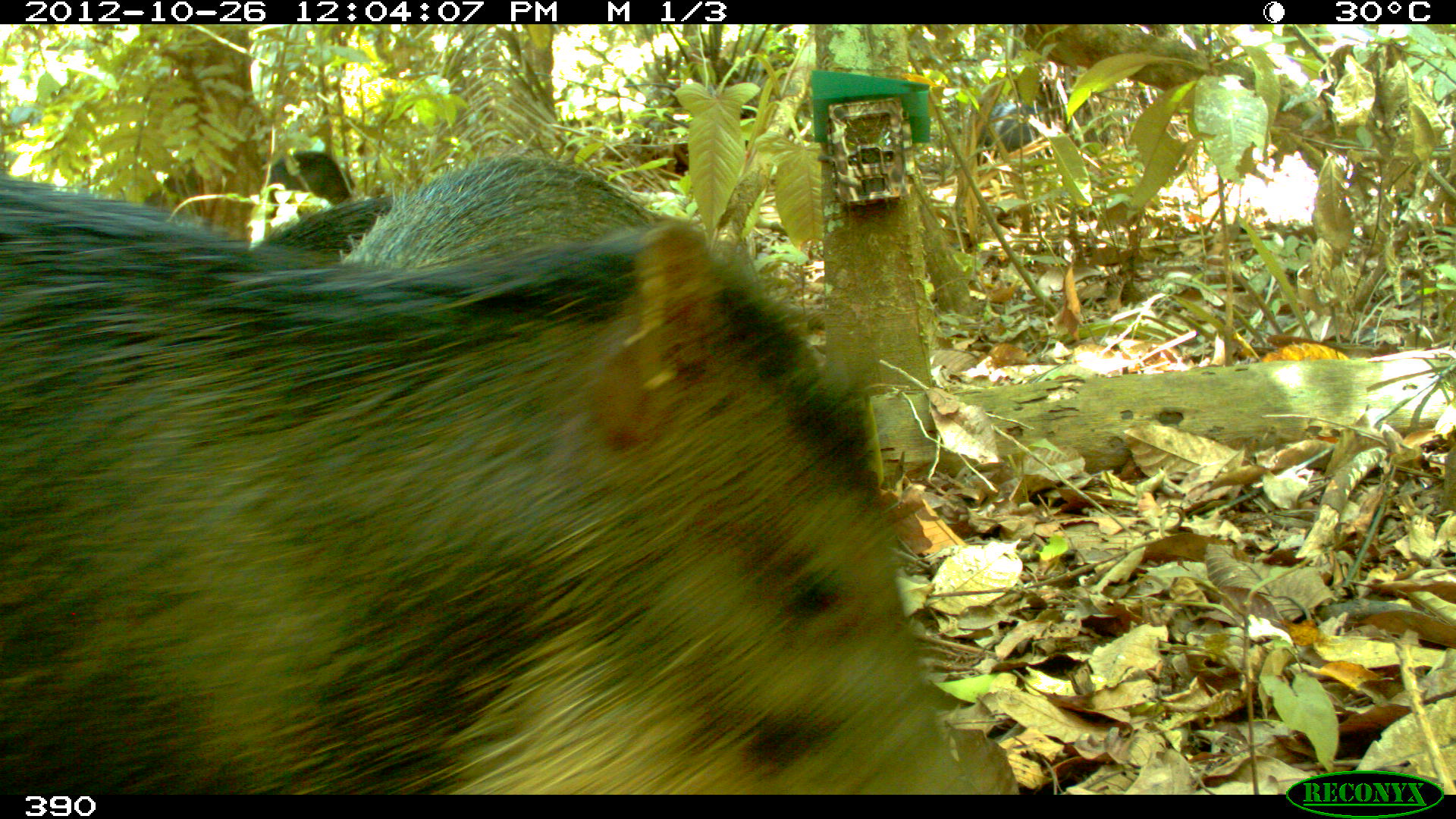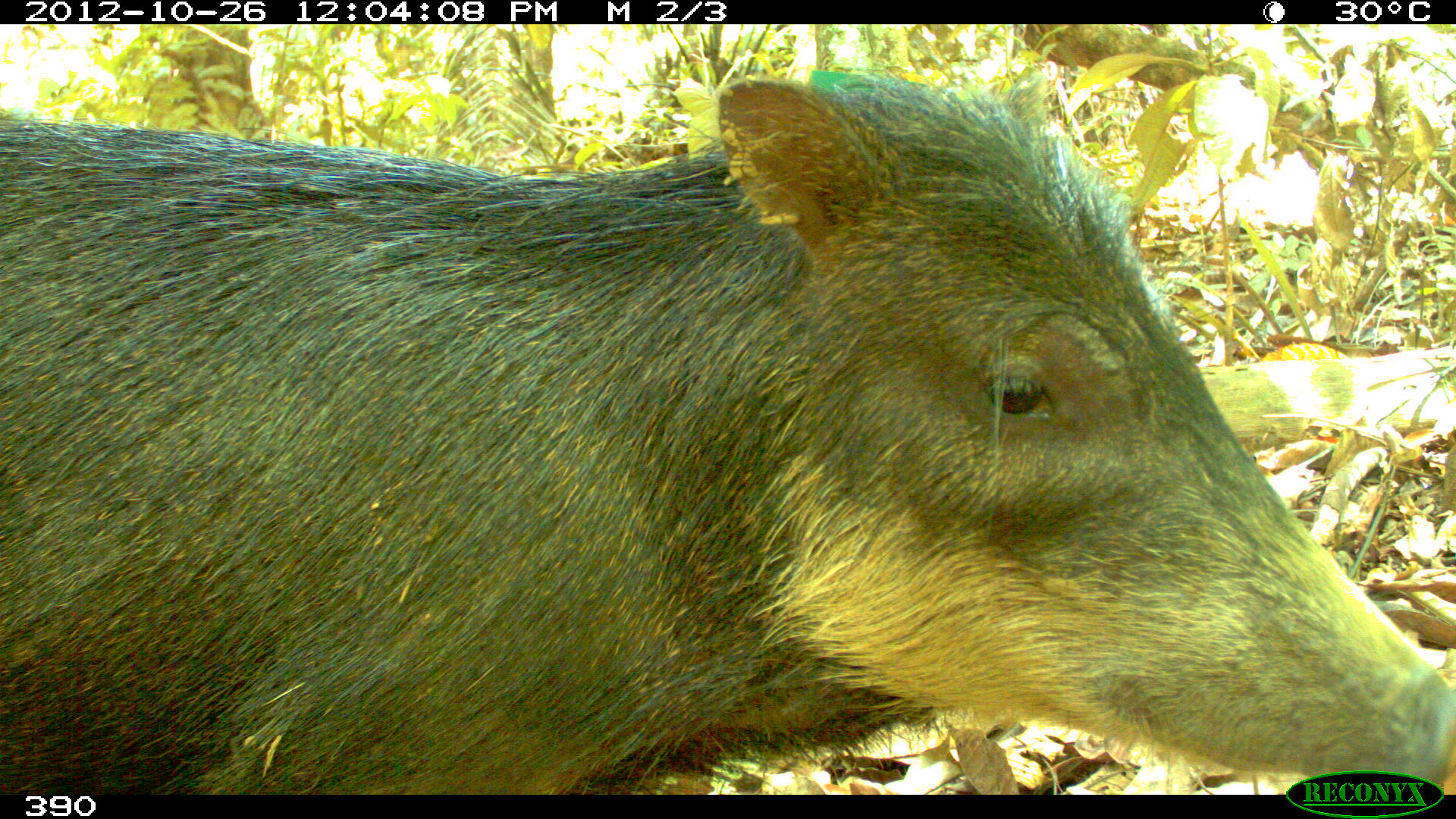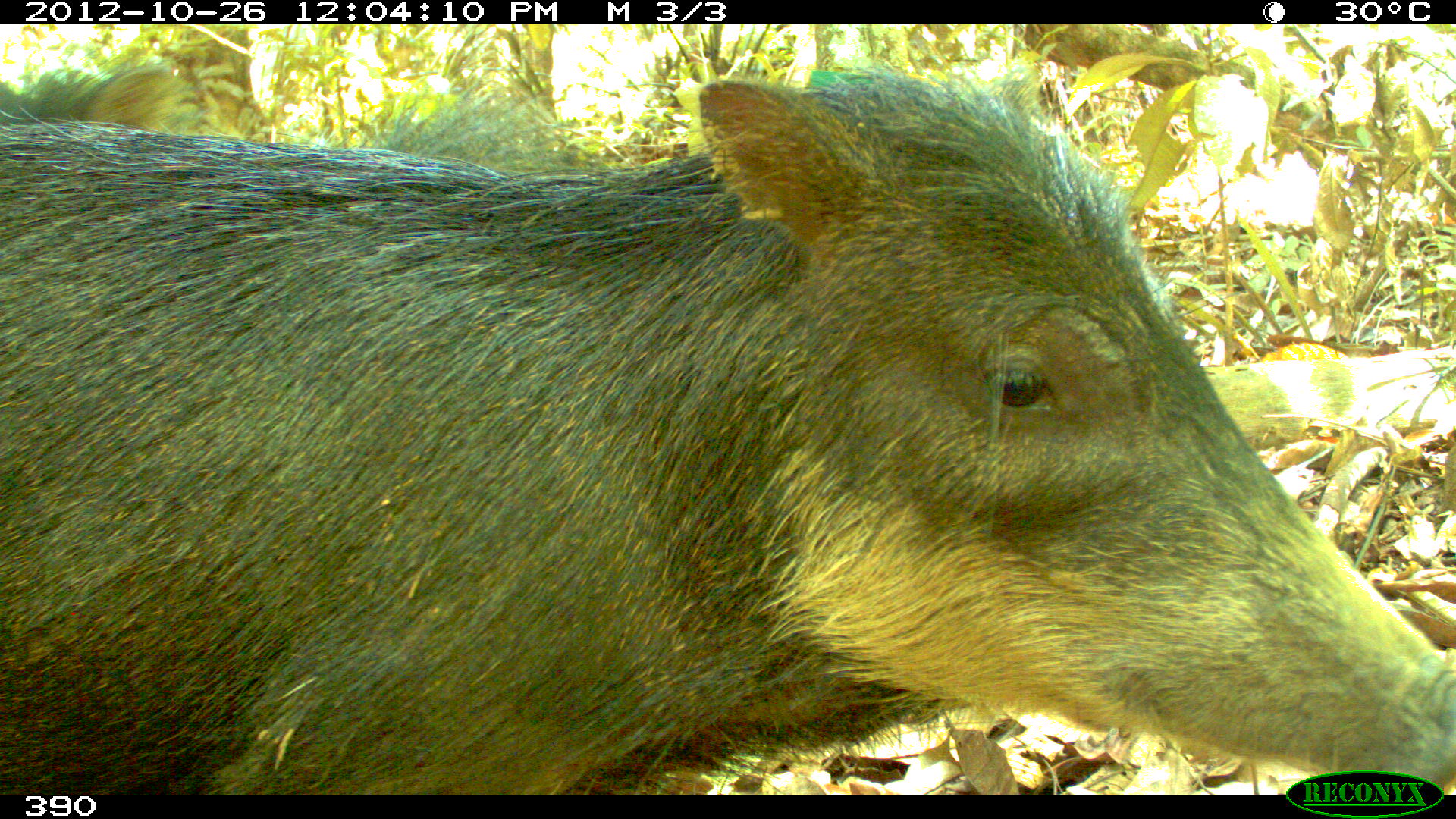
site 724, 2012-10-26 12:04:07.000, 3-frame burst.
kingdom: Animalia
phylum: Chordata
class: Mammalia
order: Artiodactyla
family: Tayassuidae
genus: Tayassu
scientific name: Tayassu pecari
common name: white-lipped peccary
Tayassu pecari (white-lipped peccary).